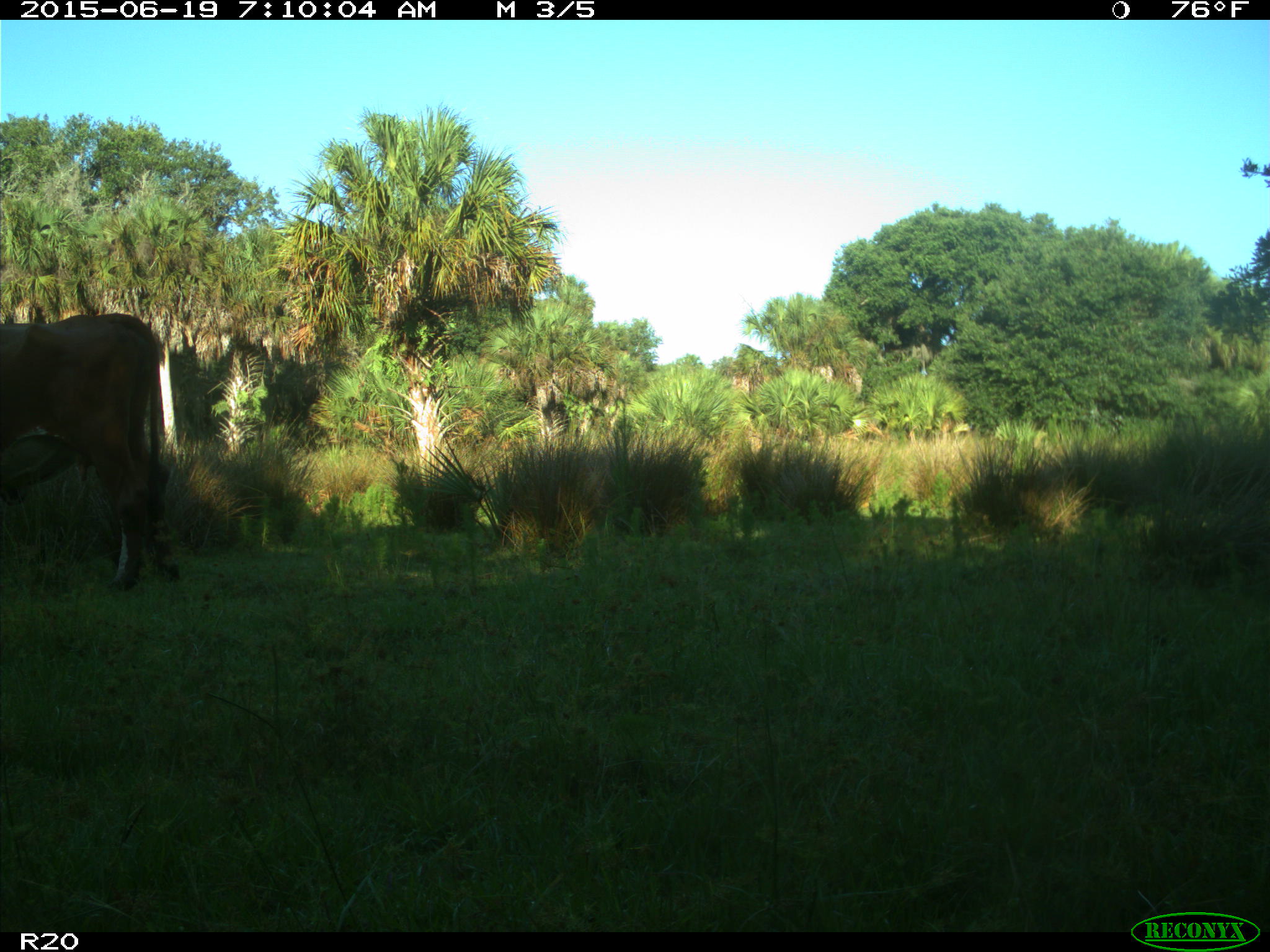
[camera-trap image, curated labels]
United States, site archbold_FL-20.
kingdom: Animalia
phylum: Chordata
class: Mammalia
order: Artiodactyla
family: Bovidae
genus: Bos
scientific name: Bos taurus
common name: domestic cow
Bos taurus (domestic cow).